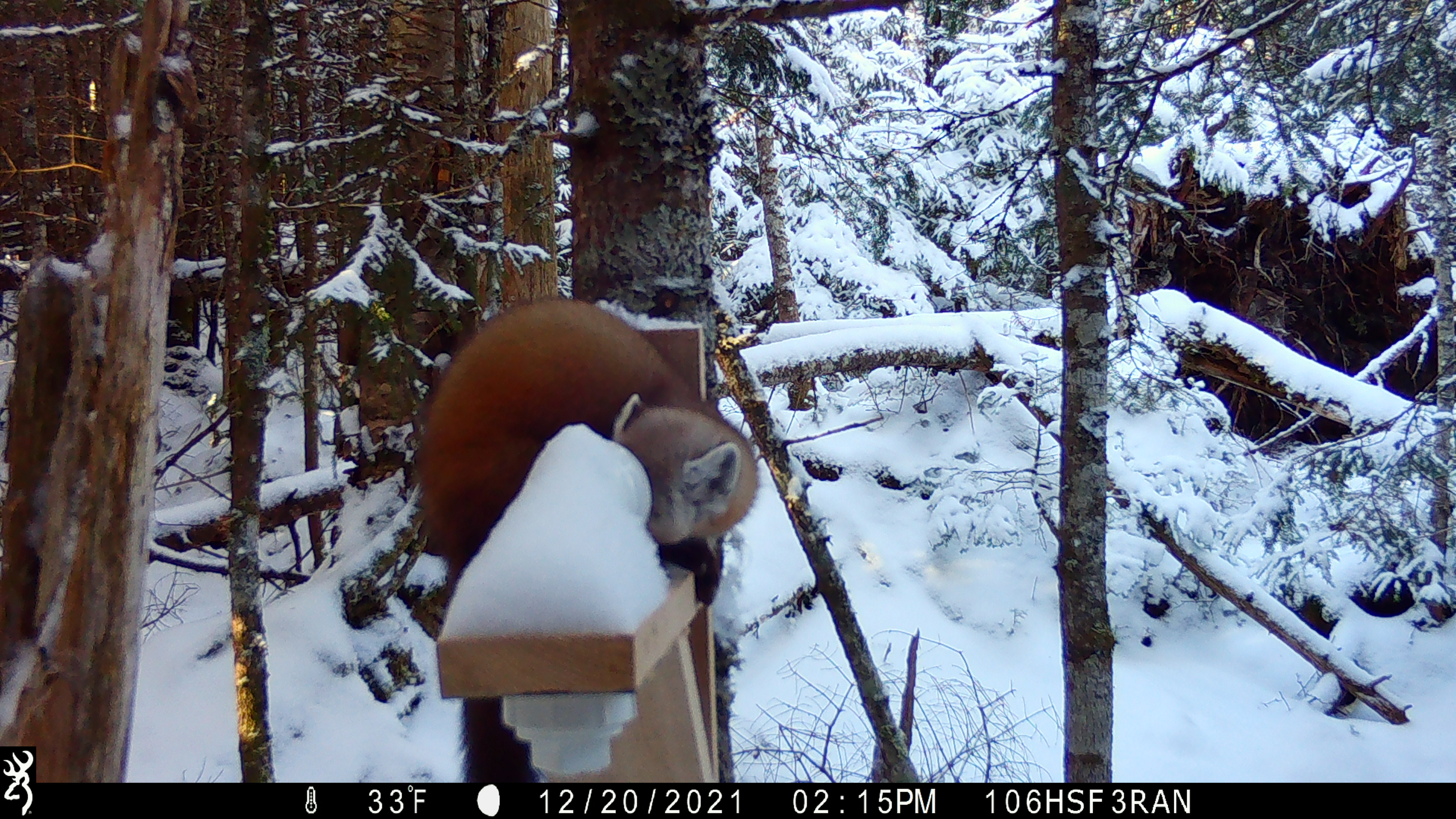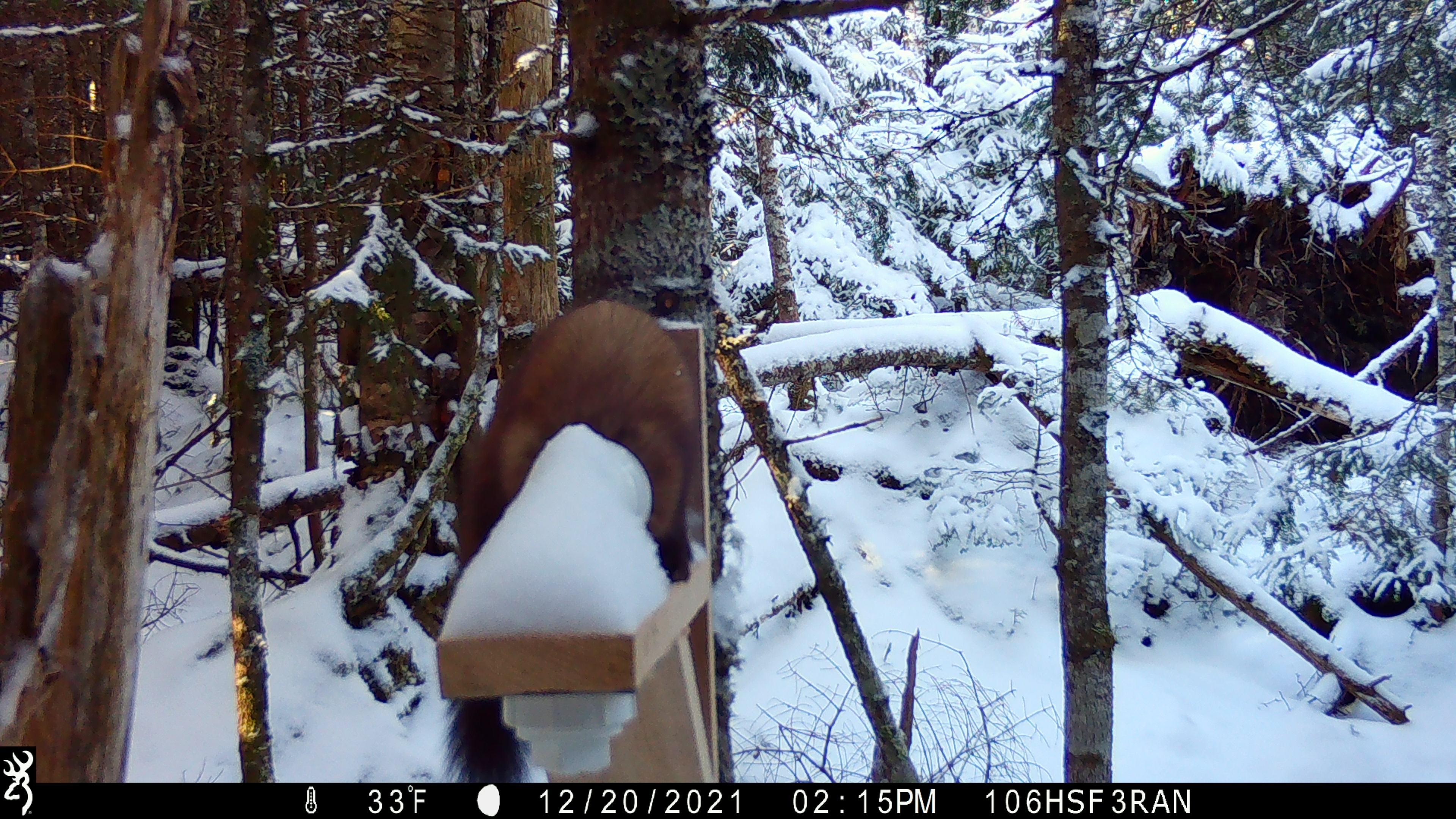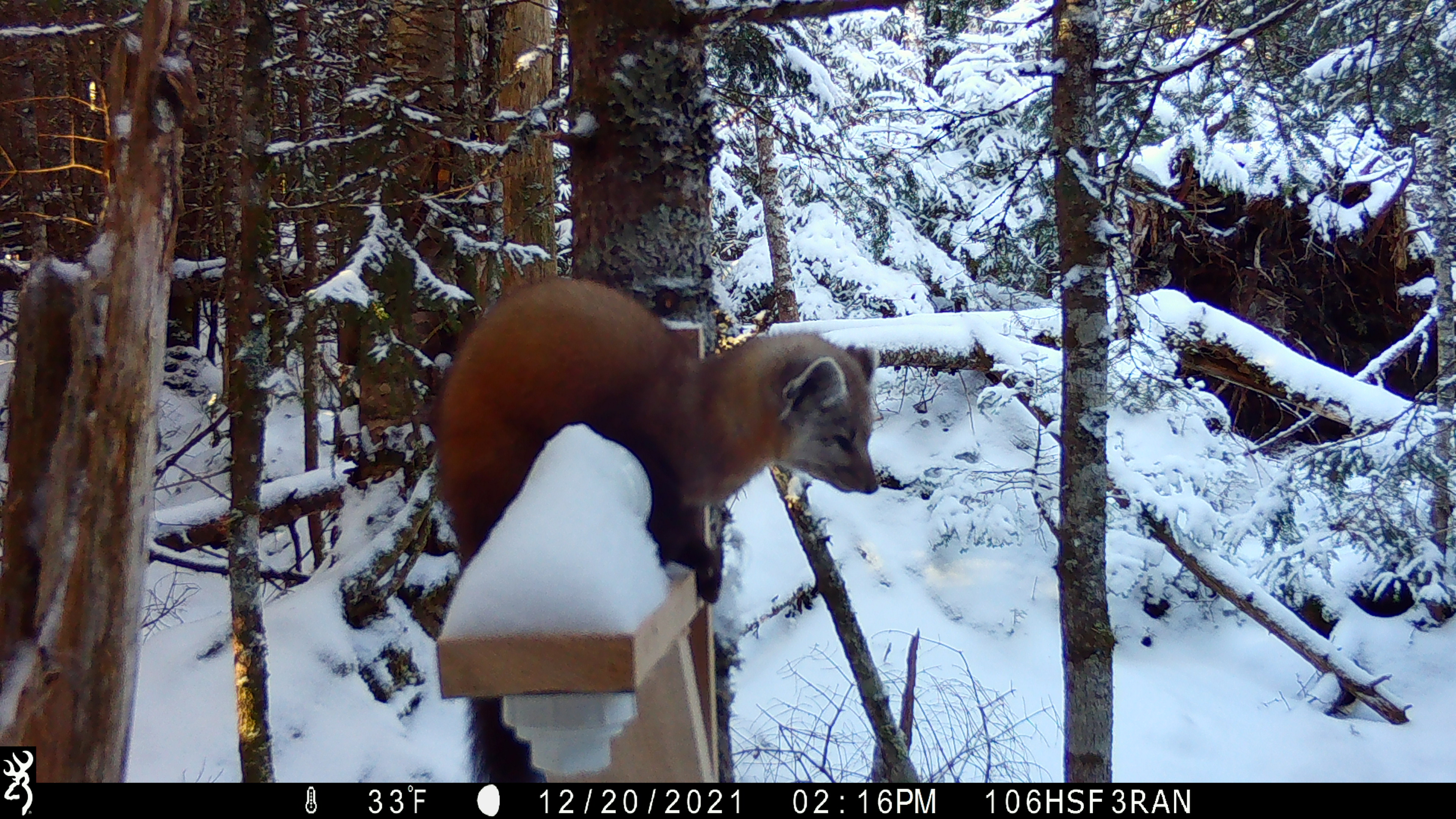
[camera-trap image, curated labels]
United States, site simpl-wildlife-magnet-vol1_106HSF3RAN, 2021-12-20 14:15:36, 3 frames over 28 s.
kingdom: Animalia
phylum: Chordata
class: Mammalia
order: Carnivora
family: Mustelidae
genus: Martes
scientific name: Martes americana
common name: american marten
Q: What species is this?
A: American marten (Martes americana).